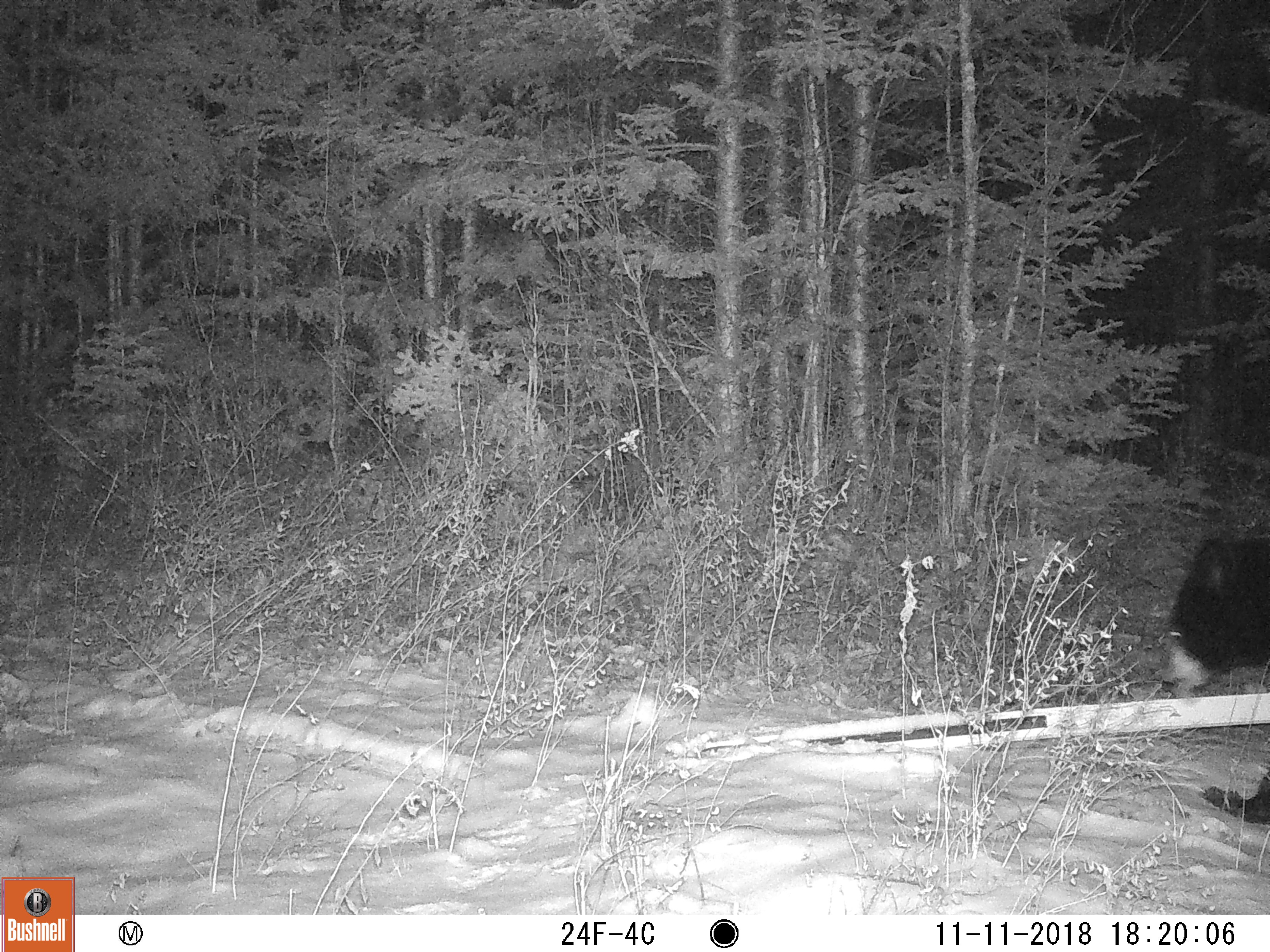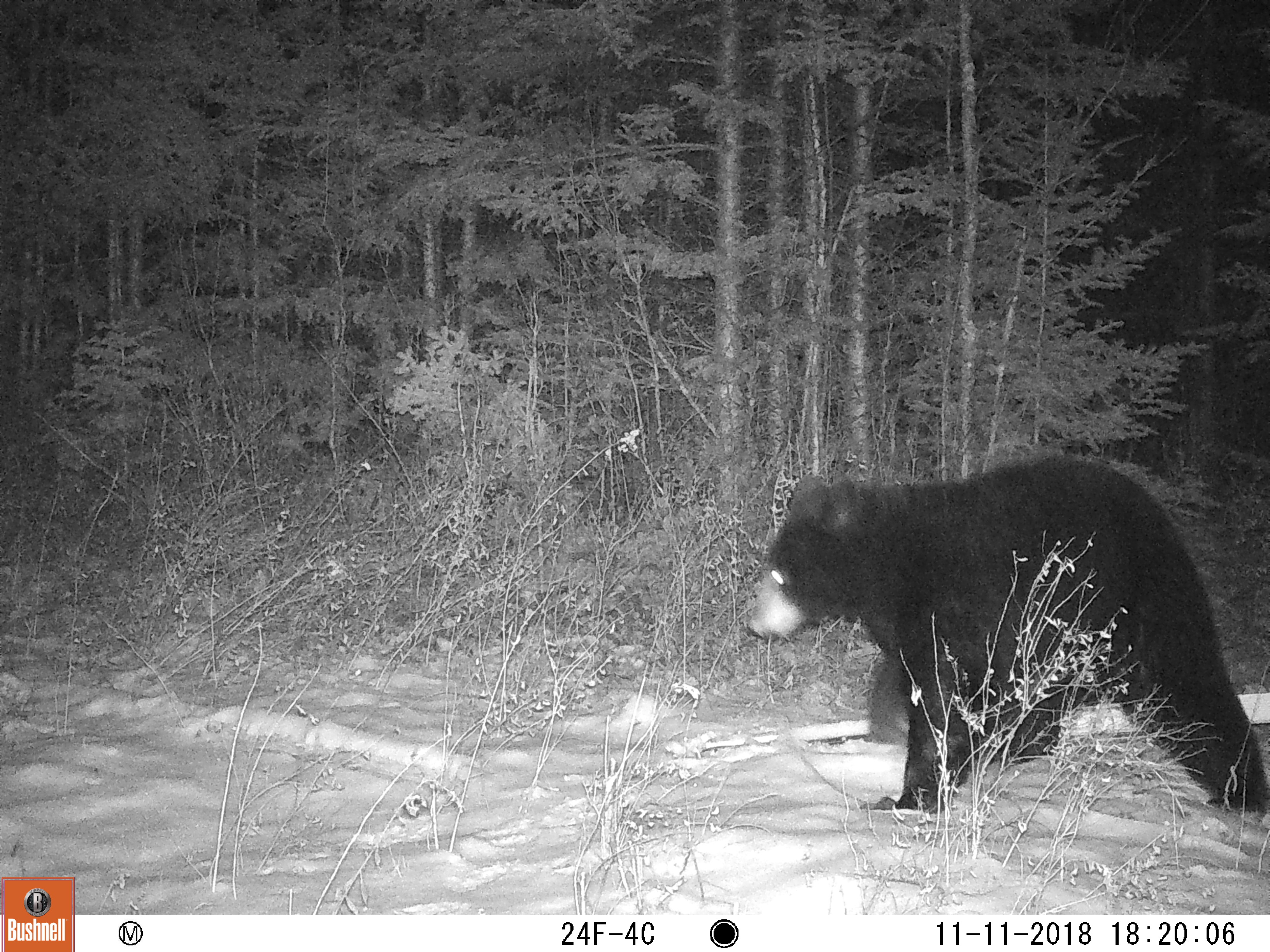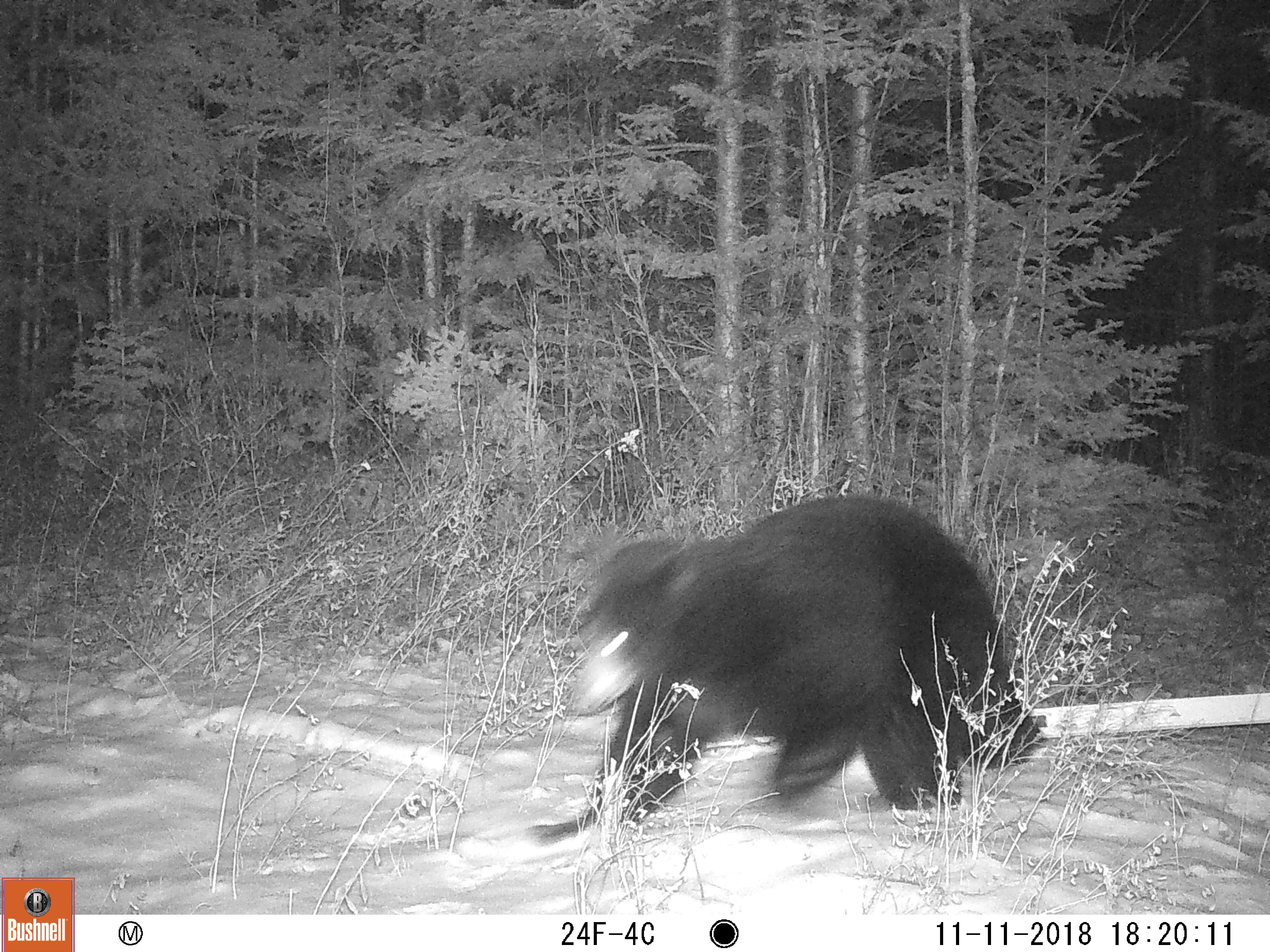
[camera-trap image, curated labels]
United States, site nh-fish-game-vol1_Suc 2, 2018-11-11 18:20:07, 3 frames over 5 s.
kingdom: Animalia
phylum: Chordata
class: Mammalia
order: Carnivora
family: Ursidae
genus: Ursus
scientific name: Ursus americanus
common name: black bear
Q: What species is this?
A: Black bear (Ursus americanus).